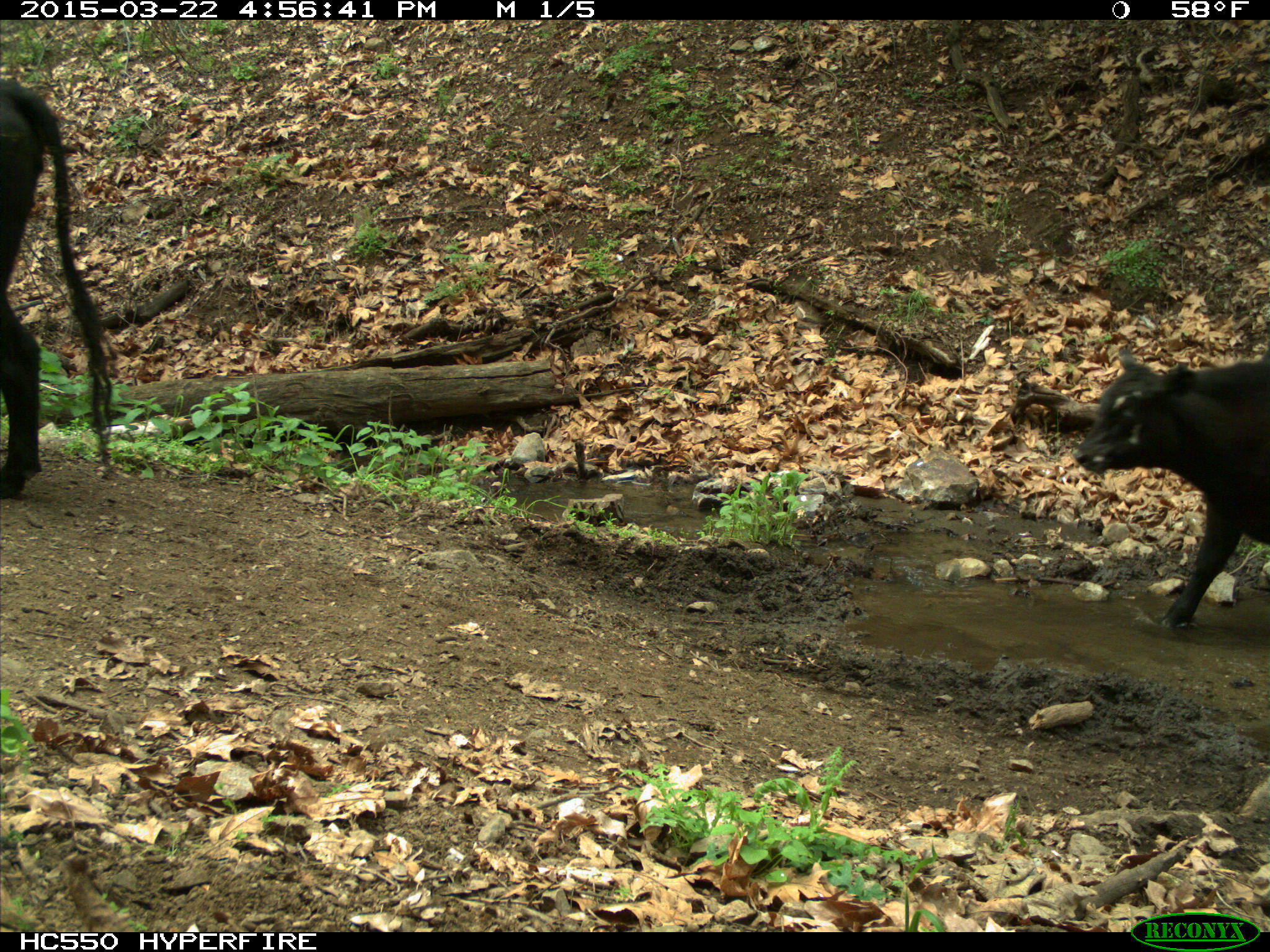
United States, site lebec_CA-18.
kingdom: Animalia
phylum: Chordata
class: Mammalia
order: Artiodactyla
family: Bovidae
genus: Bos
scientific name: Bos taurus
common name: domestic cow